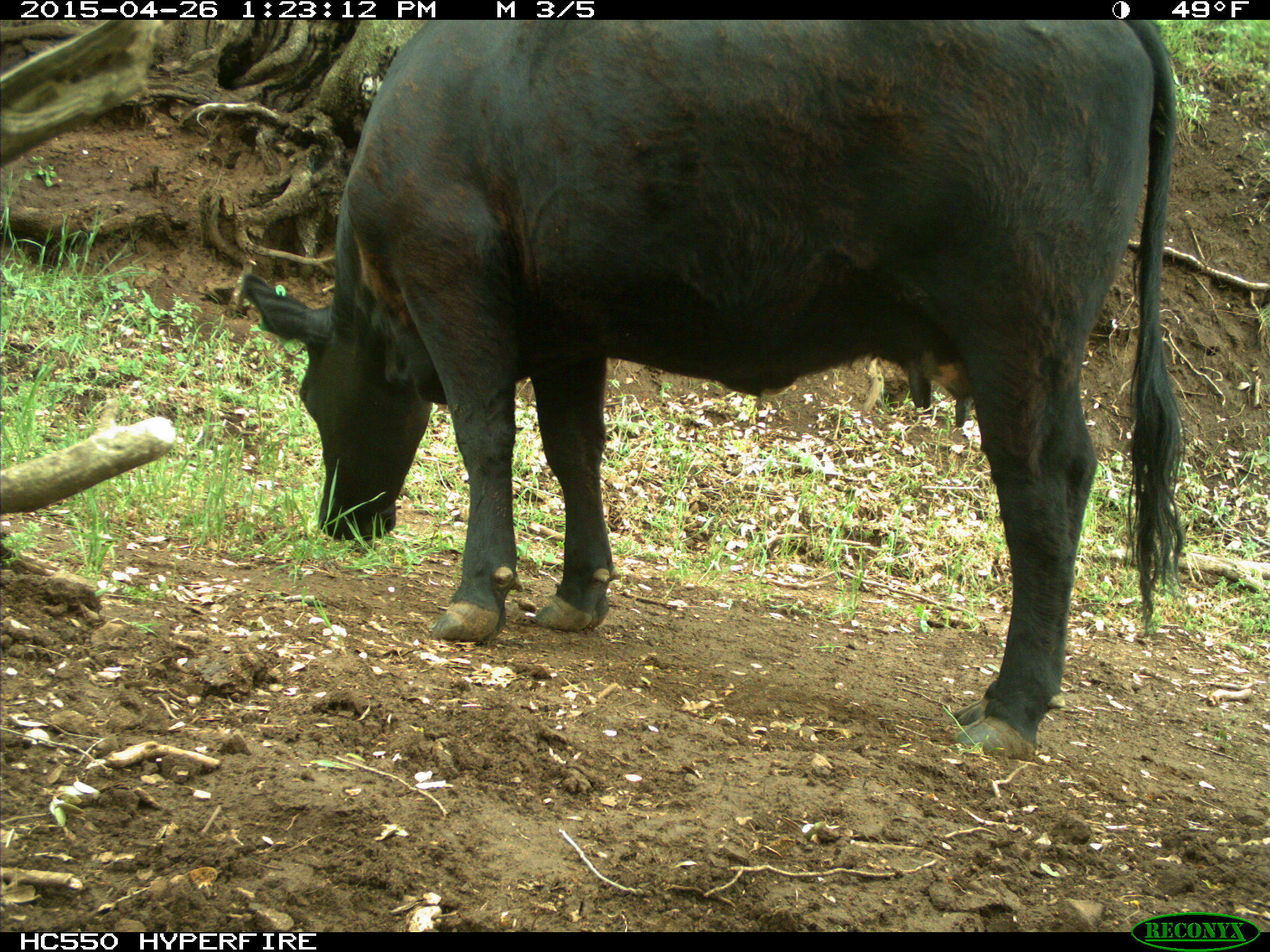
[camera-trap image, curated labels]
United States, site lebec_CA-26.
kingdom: Animalia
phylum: Chordata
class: Mammalia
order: Artiodactyla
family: Bovidae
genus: Bos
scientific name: Bos taurus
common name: domestic cow